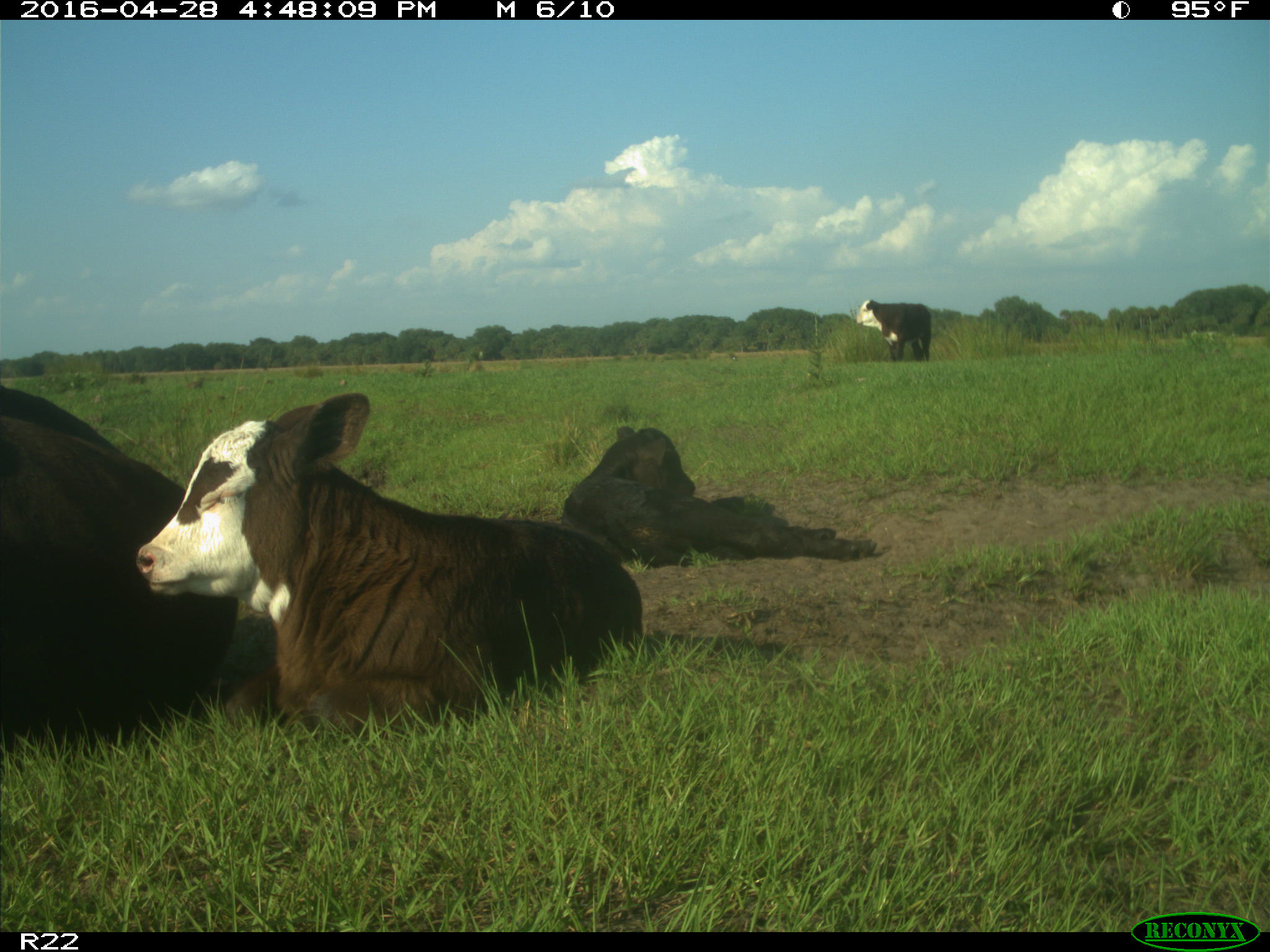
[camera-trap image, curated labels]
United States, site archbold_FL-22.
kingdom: Animalia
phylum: Chordata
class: Mammalia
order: Artiodactyla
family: Bovidae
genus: Bos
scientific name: Bos taurus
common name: domestic cow